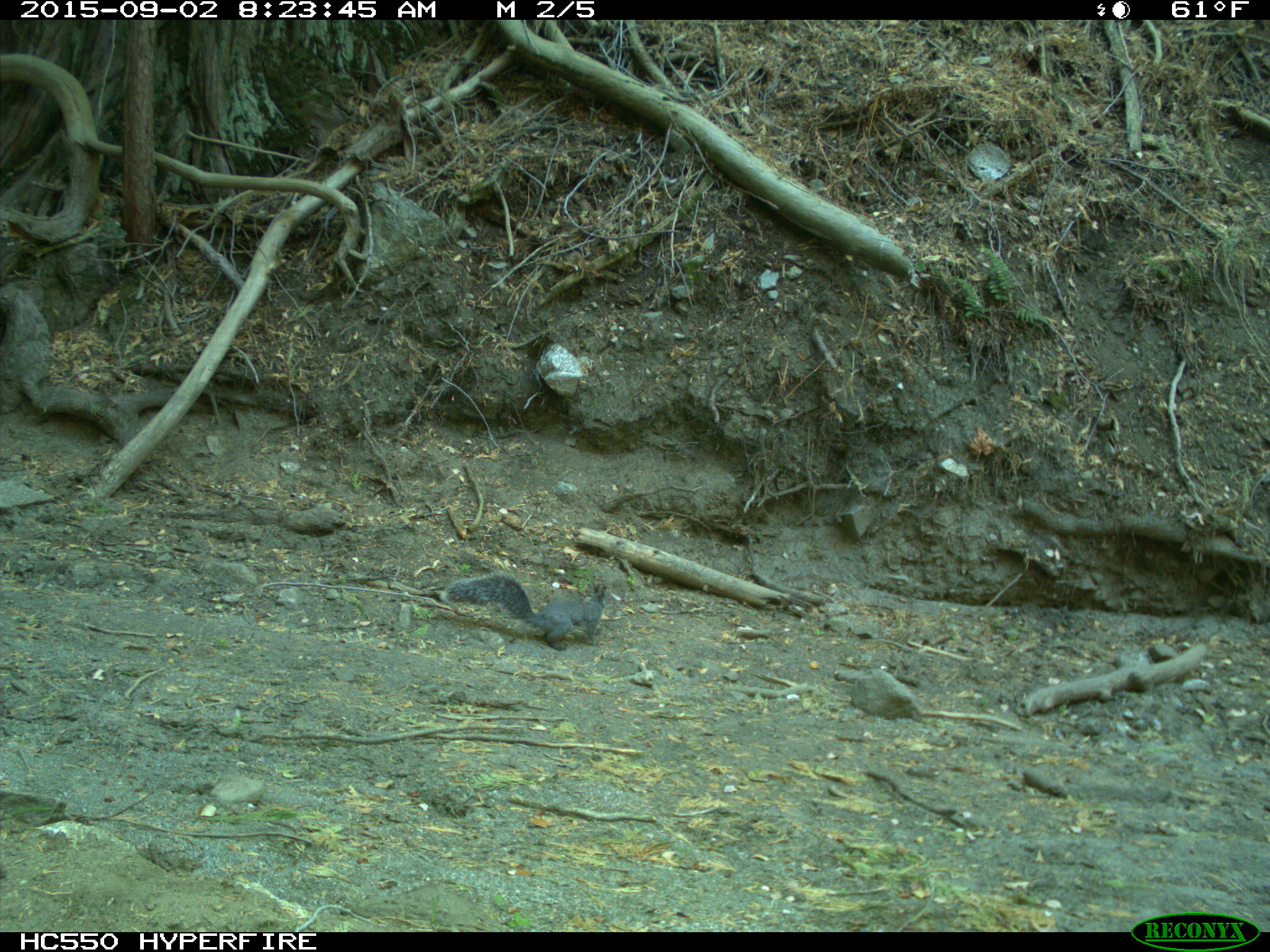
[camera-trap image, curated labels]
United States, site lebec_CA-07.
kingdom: Animalia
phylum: Chordata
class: Mammalia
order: Rodentia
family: Sciuridae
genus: Sciurus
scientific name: Sciurus carolinensis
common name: eastern gray squirrel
Sciurus carolinensis (eastern gray squirrel).